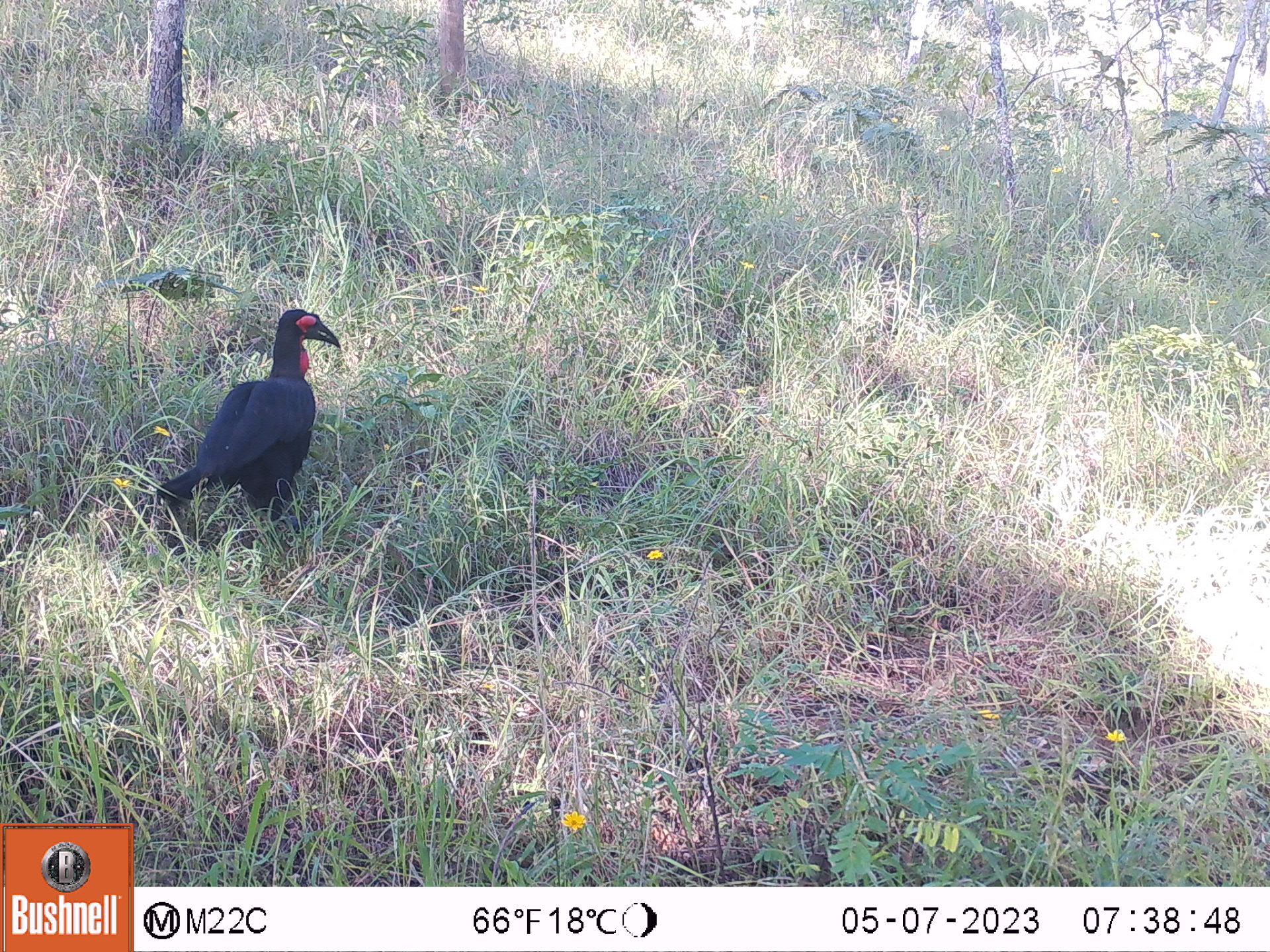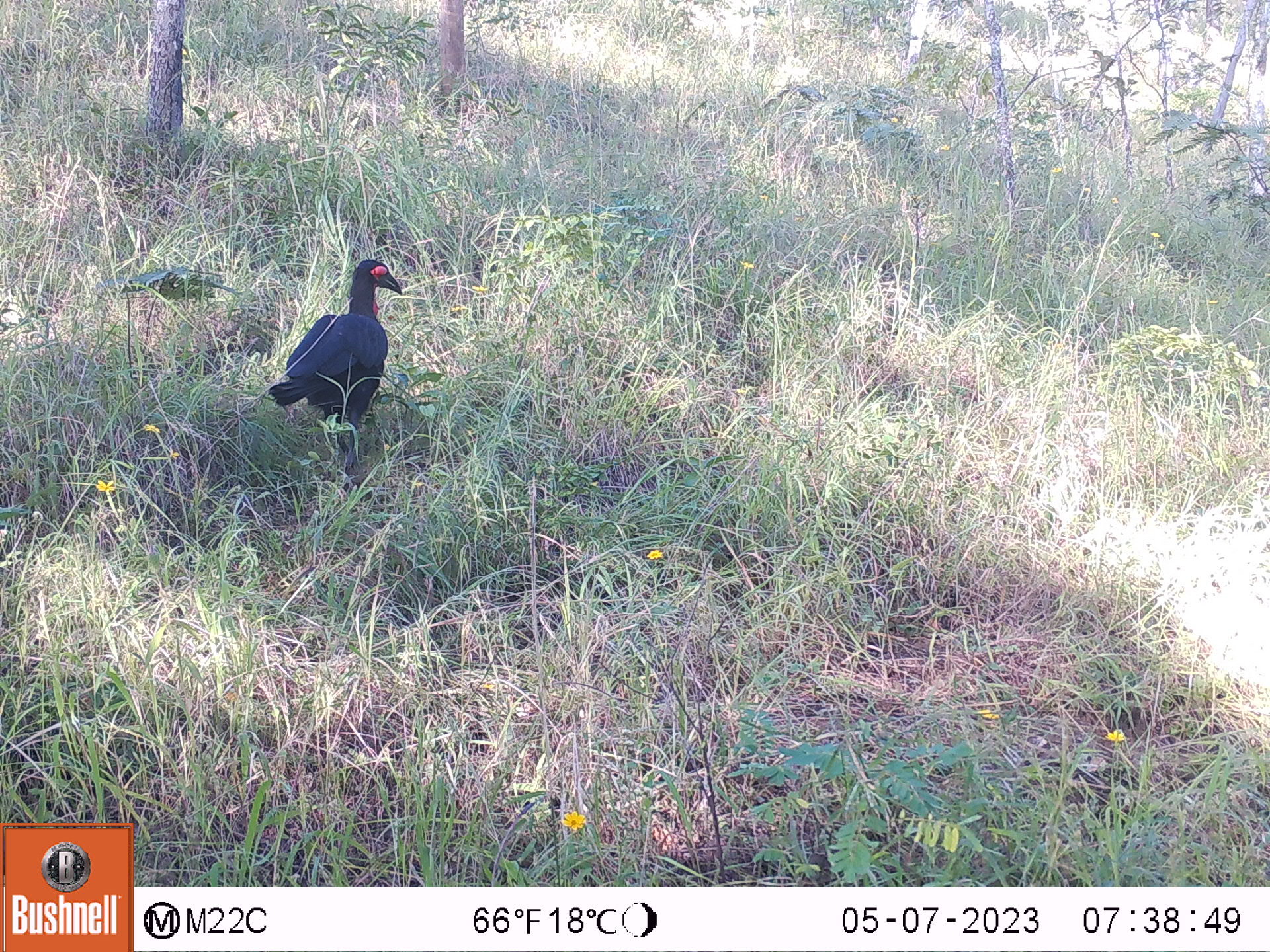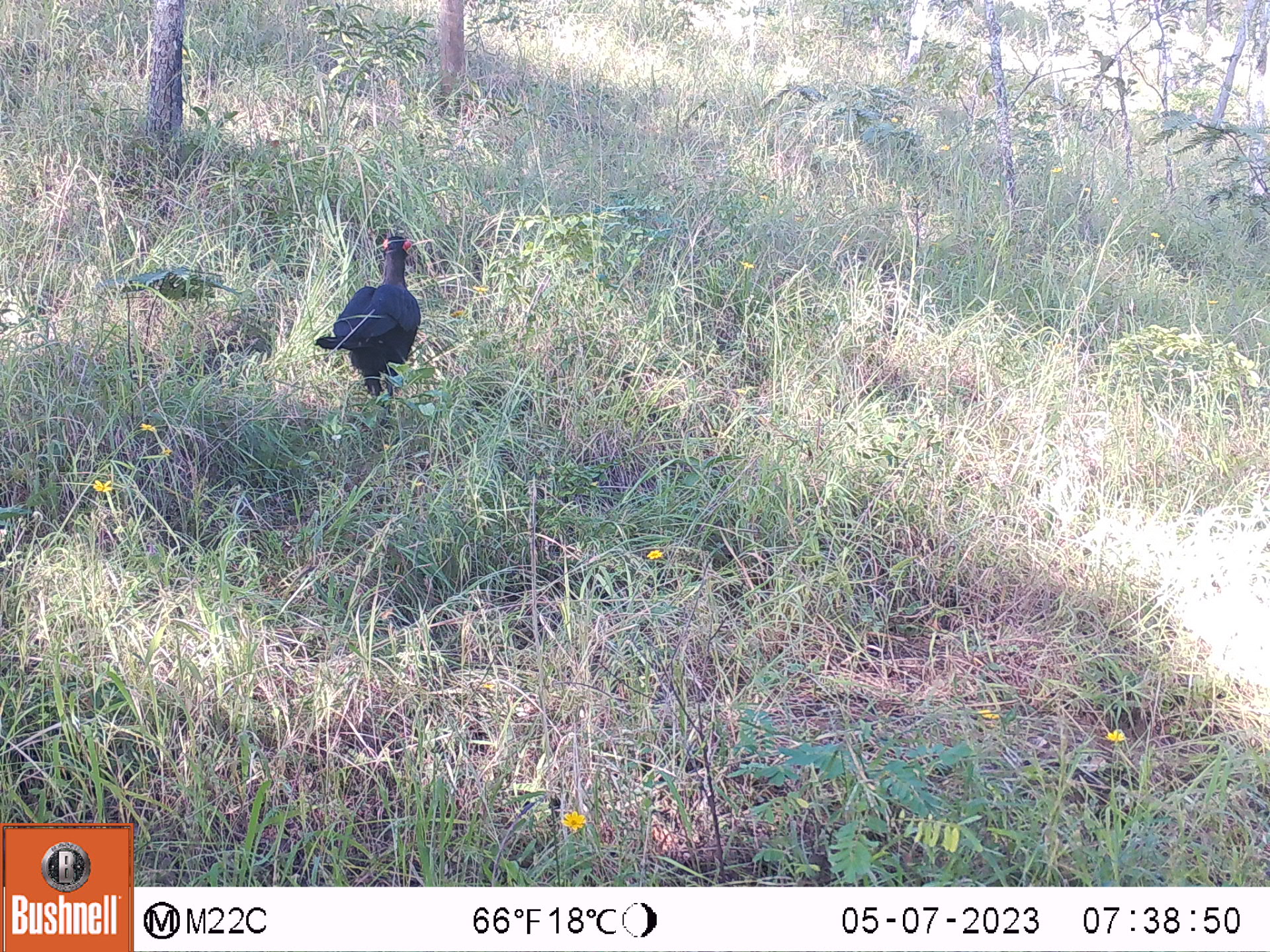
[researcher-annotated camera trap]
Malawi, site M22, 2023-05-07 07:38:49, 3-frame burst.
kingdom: Animalia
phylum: Chordata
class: Aves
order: Bucerotiformes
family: Bucorvidae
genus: Bucorvus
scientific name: Bucorvus leadbeateri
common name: southern ground hornbill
Southern ground hornbill (Bucorvus leadbeateri), count 1.